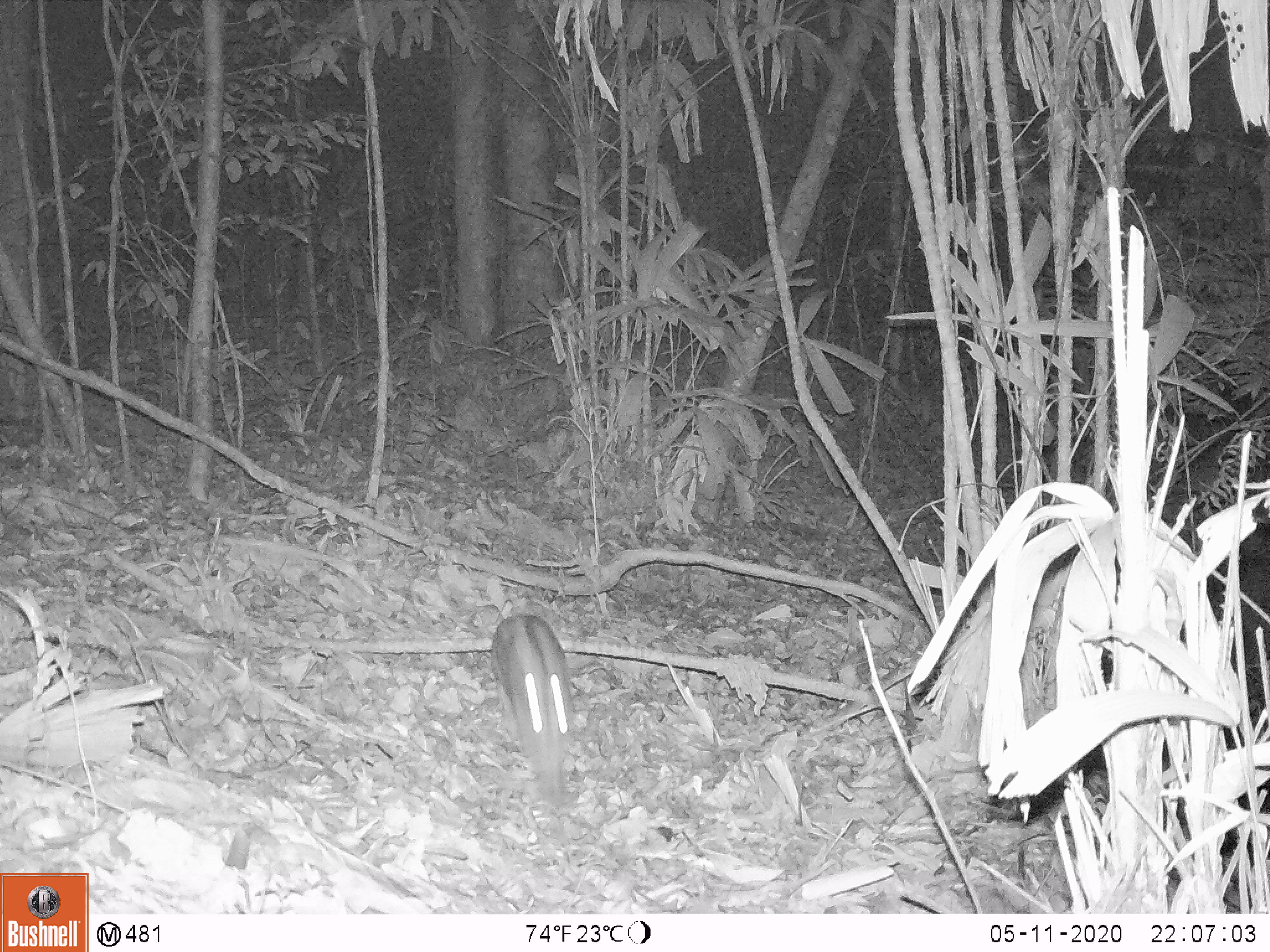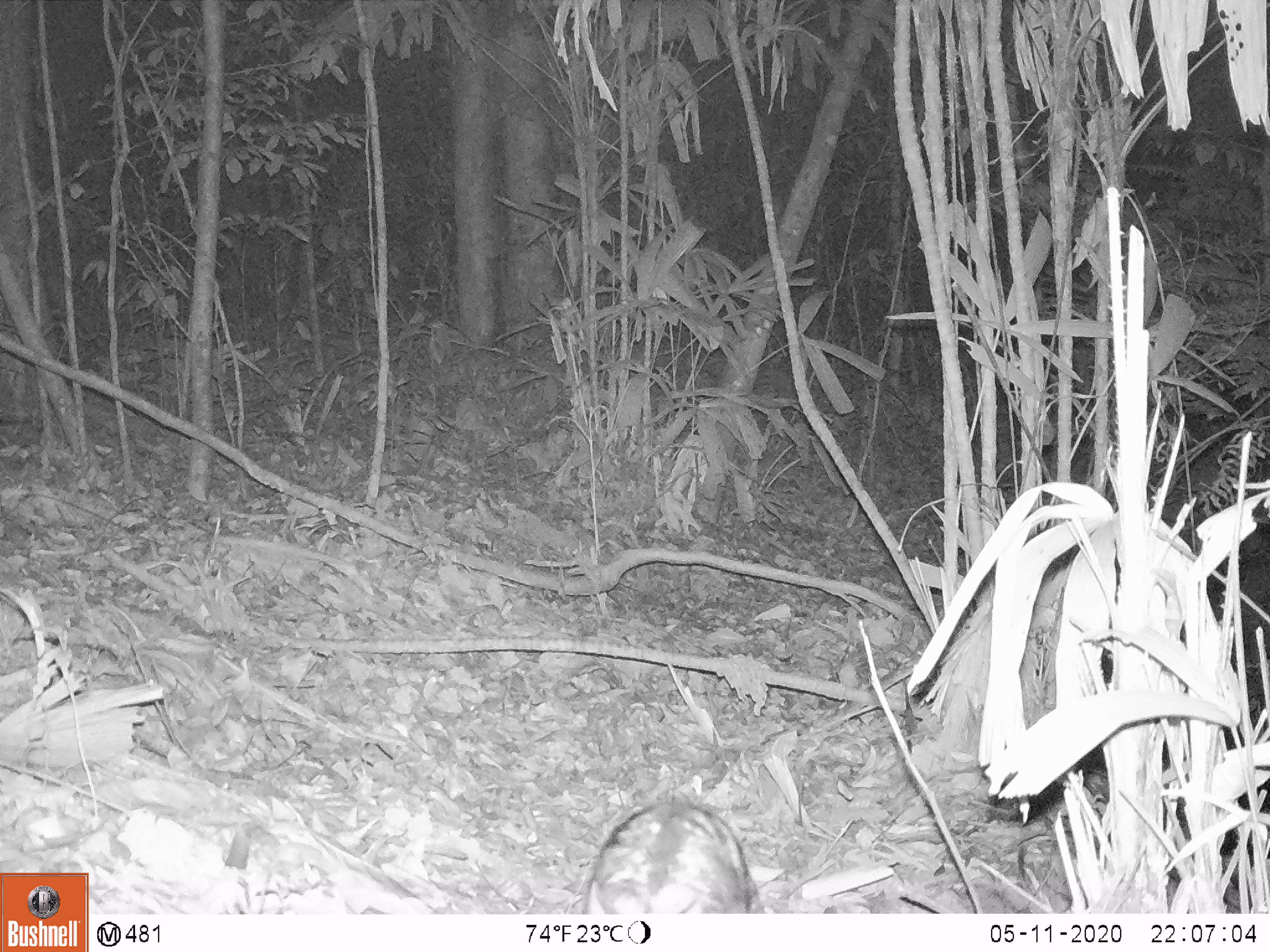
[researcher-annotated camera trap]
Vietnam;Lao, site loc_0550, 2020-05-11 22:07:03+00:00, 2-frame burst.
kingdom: Animalia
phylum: Chordata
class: Mammalia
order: Lagomorpha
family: Leporidae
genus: Nesolagus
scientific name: Nesolagus timminsi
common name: annamite striped rabbit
Annamite striped rabbit (Nesolagus timminsi). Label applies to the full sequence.